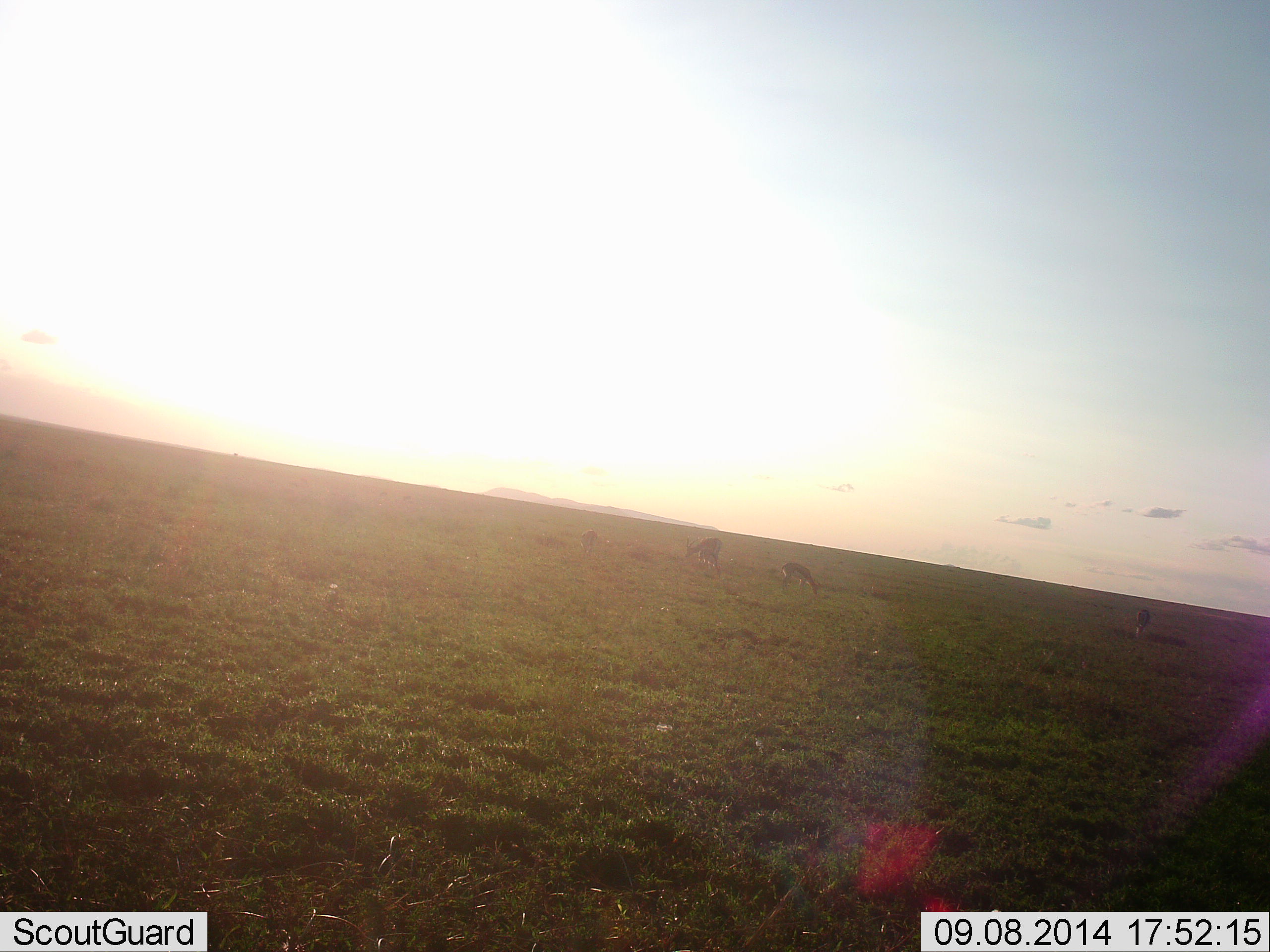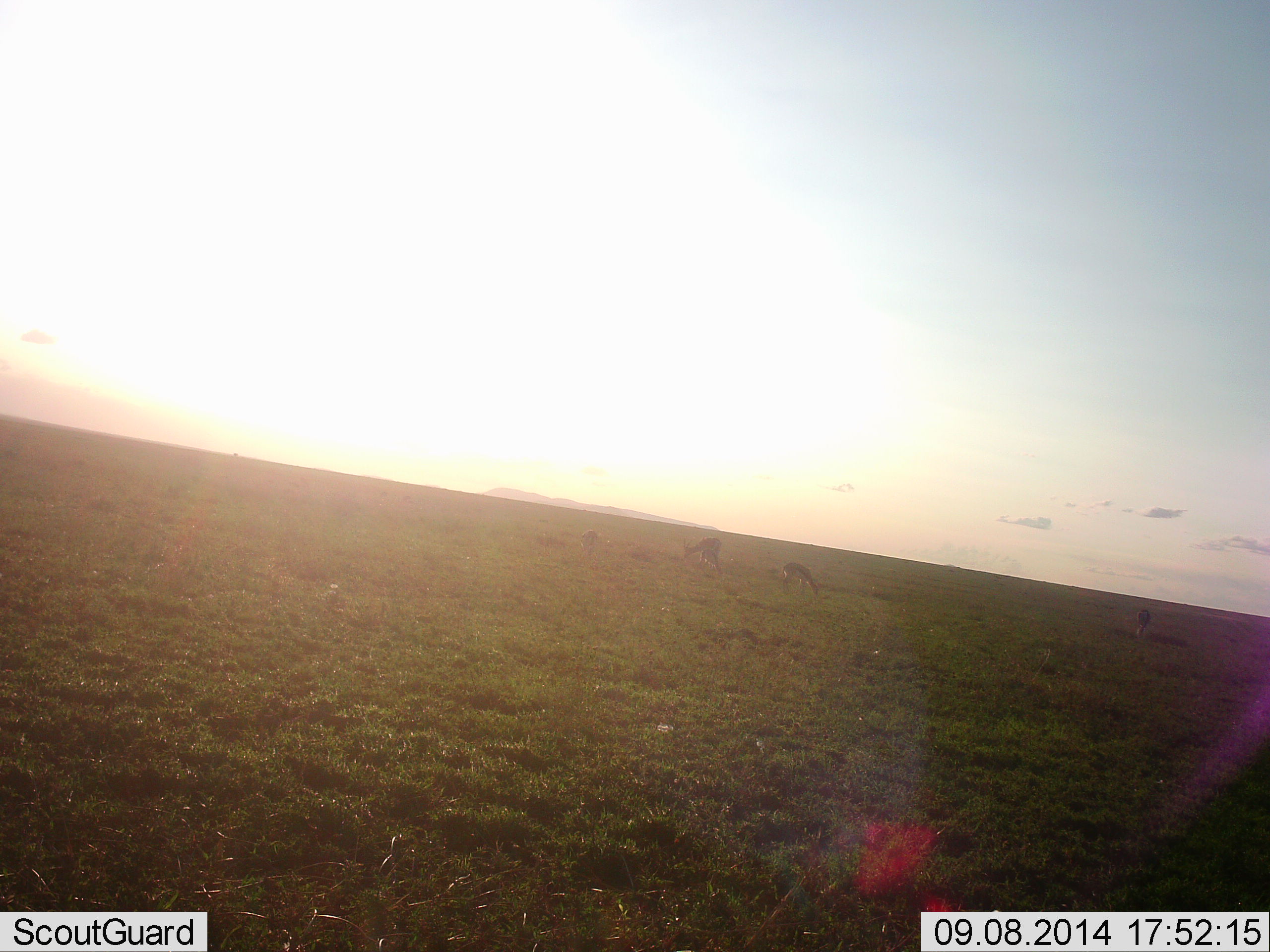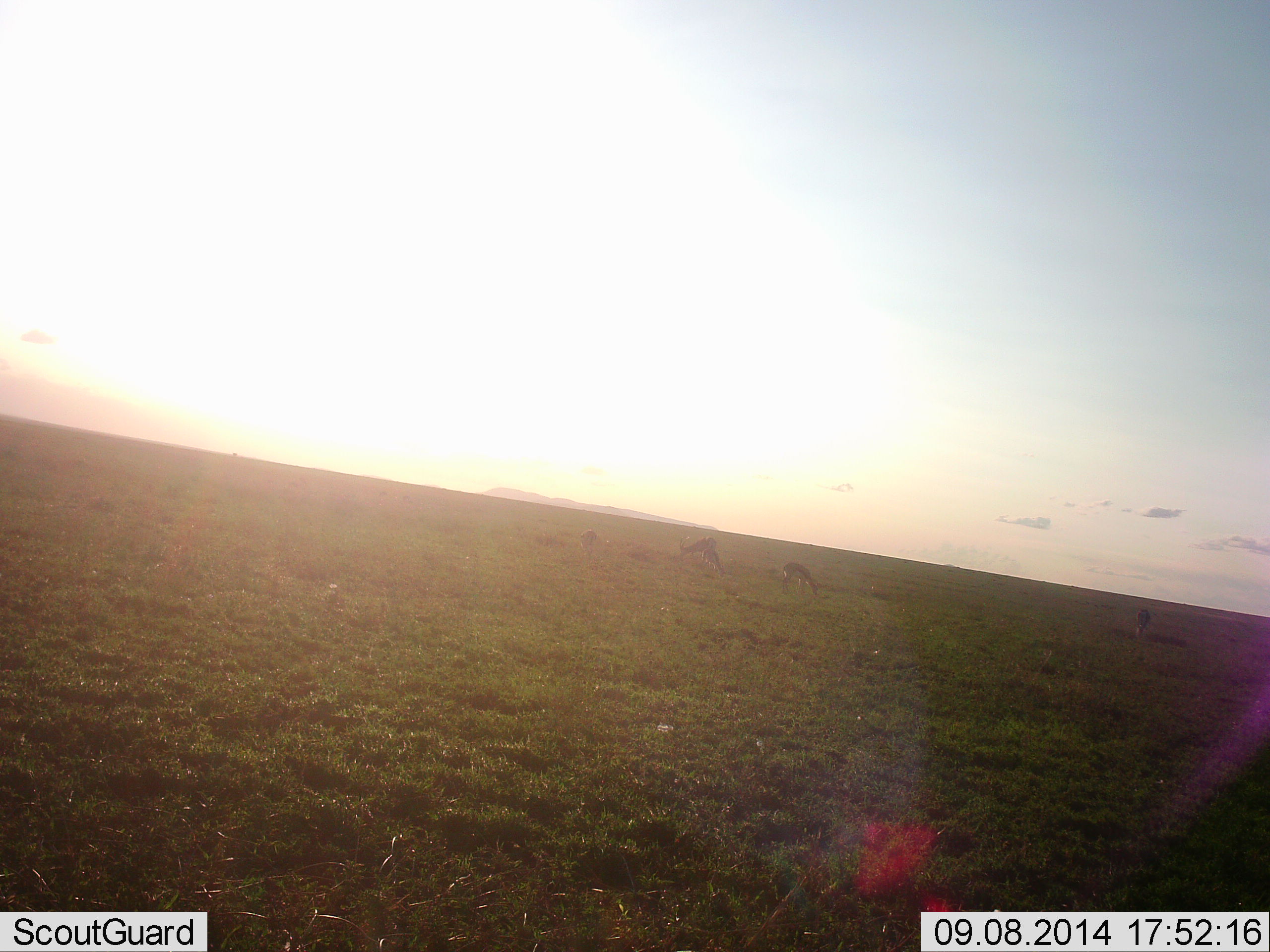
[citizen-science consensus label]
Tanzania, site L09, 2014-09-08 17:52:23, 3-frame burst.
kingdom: Animalia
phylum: Chordata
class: Mammalia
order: Artiodactyla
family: Bovidae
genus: Eudorcas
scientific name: Eudorcas thomsonii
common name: thomson's gazelle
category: gazellethomsons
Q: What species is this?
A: Gazellethomsons (thomson's gazelle) (Eudorcas thomsonii).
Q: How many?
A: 3.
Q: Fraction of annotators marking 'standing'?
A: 33%.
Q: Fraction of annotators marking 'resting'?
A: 0%.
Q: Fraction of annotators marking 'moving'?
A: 0%.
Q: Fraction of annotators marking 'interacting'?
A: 0%.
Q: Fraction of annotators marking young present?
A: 22%.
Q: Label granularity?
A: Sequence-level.